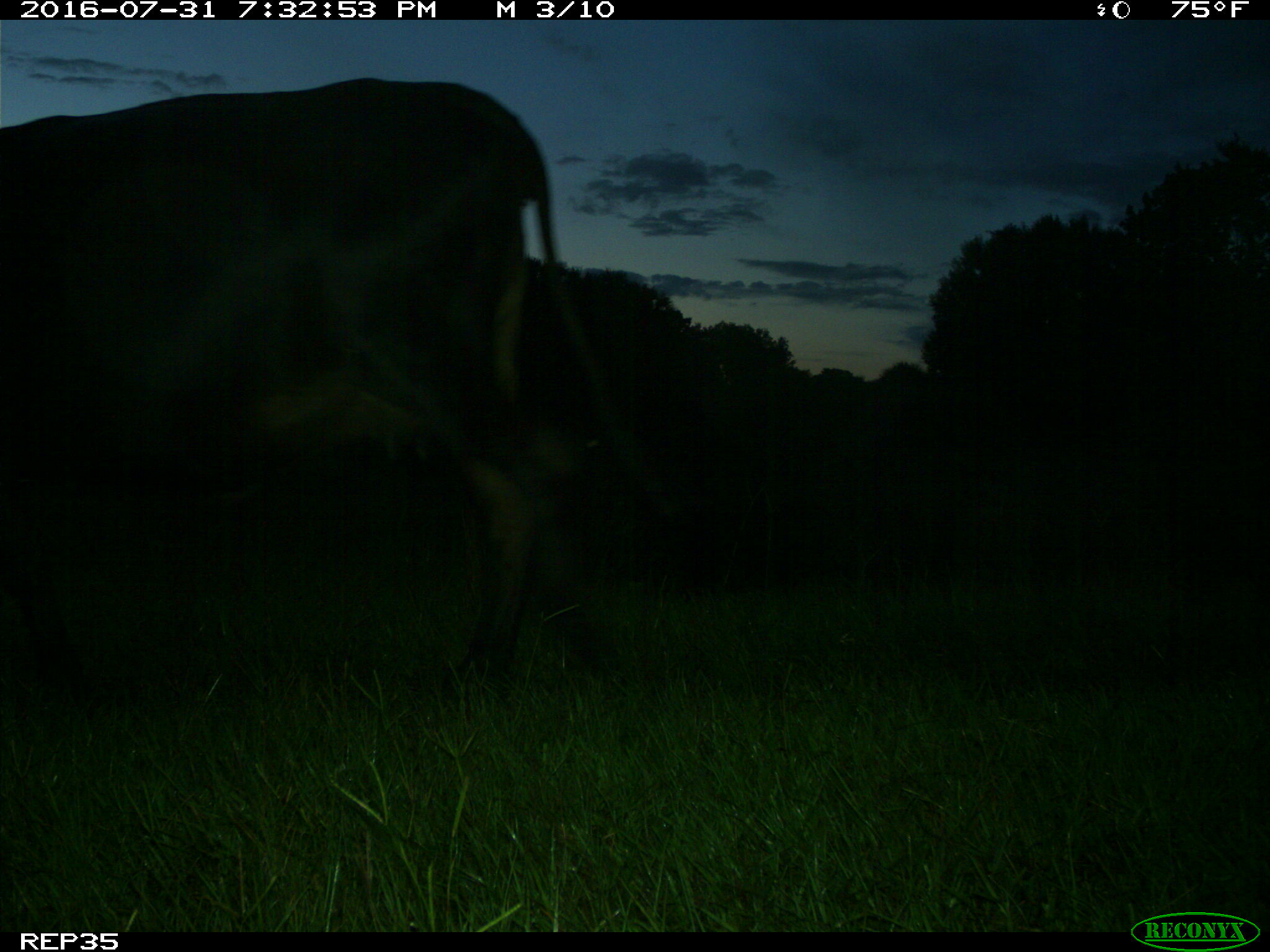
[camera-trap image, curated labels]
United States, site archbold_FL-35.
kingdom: Animalia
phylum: Chordata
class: Mammalia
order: Artiodactyla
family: Bovidae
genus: Bos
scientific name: Bos taurus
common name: domestic cow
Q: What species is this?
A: Bos taurus (domestic cow).